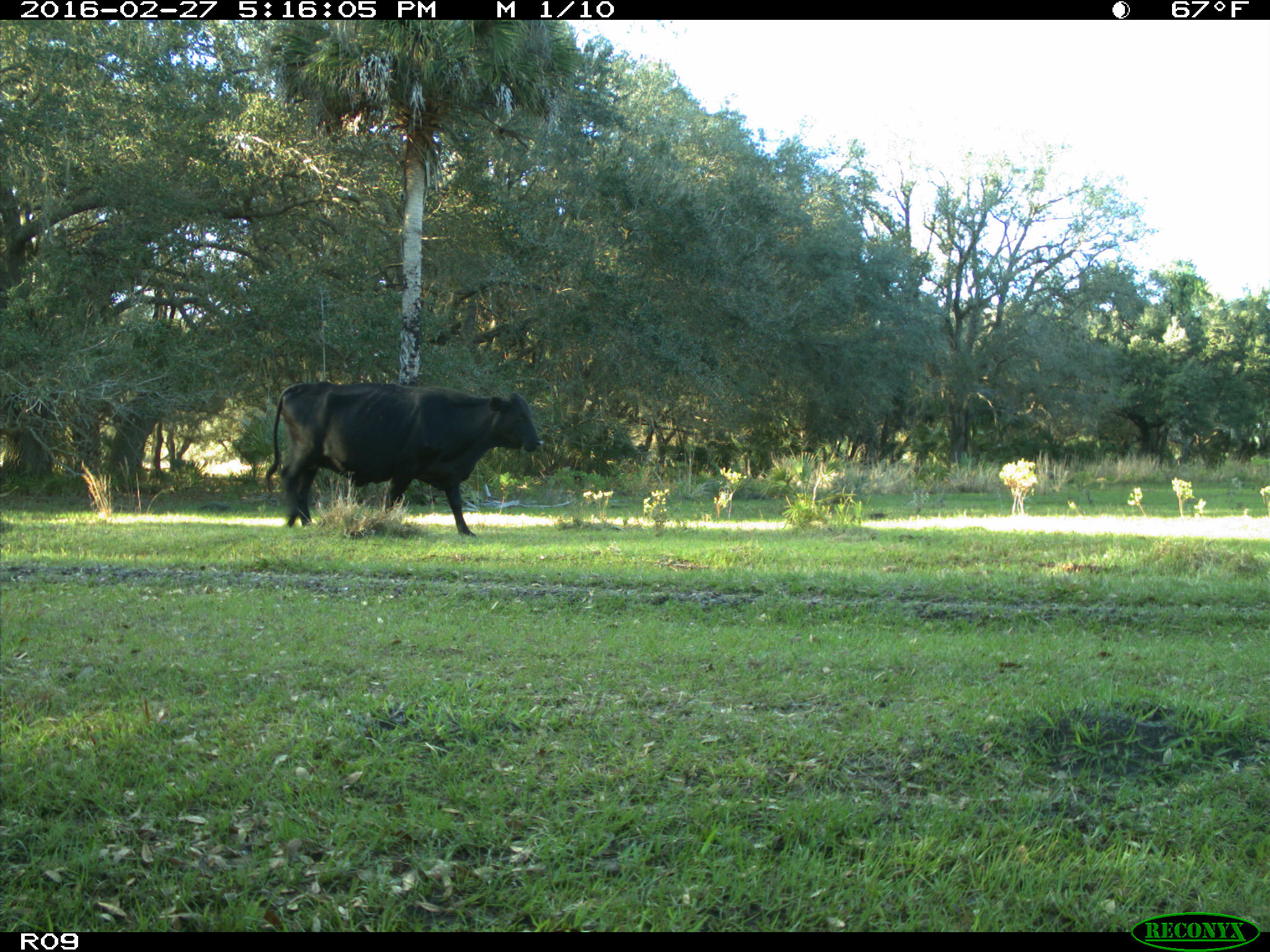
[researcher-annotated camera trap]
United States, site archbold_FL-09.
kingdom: Animalia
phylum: Chordata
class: Mammalia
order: Artiodactyla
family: Bovidae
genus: Bos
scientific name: Bos taurus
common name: domestic cow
Bos taurus (domestic cow).